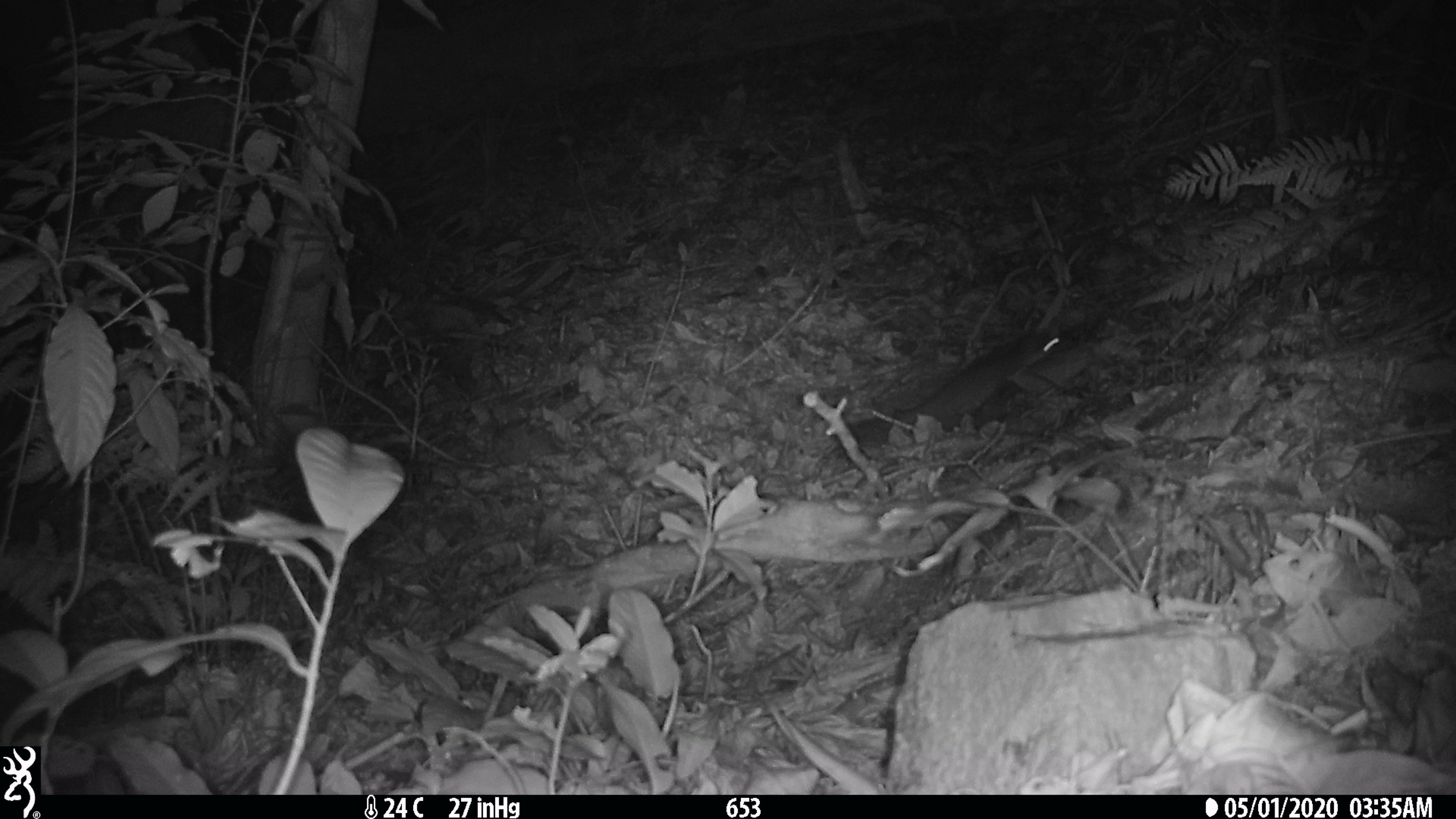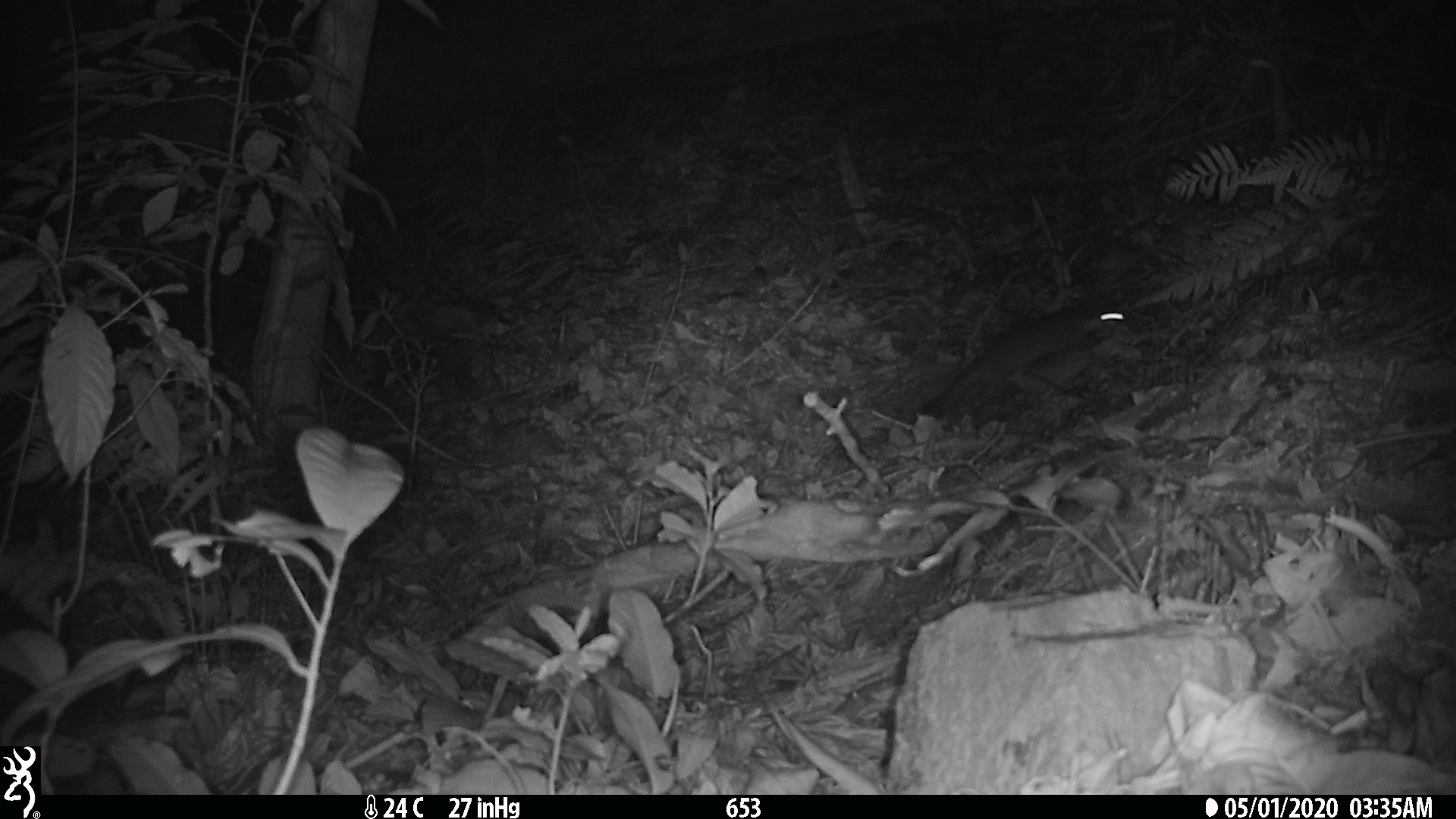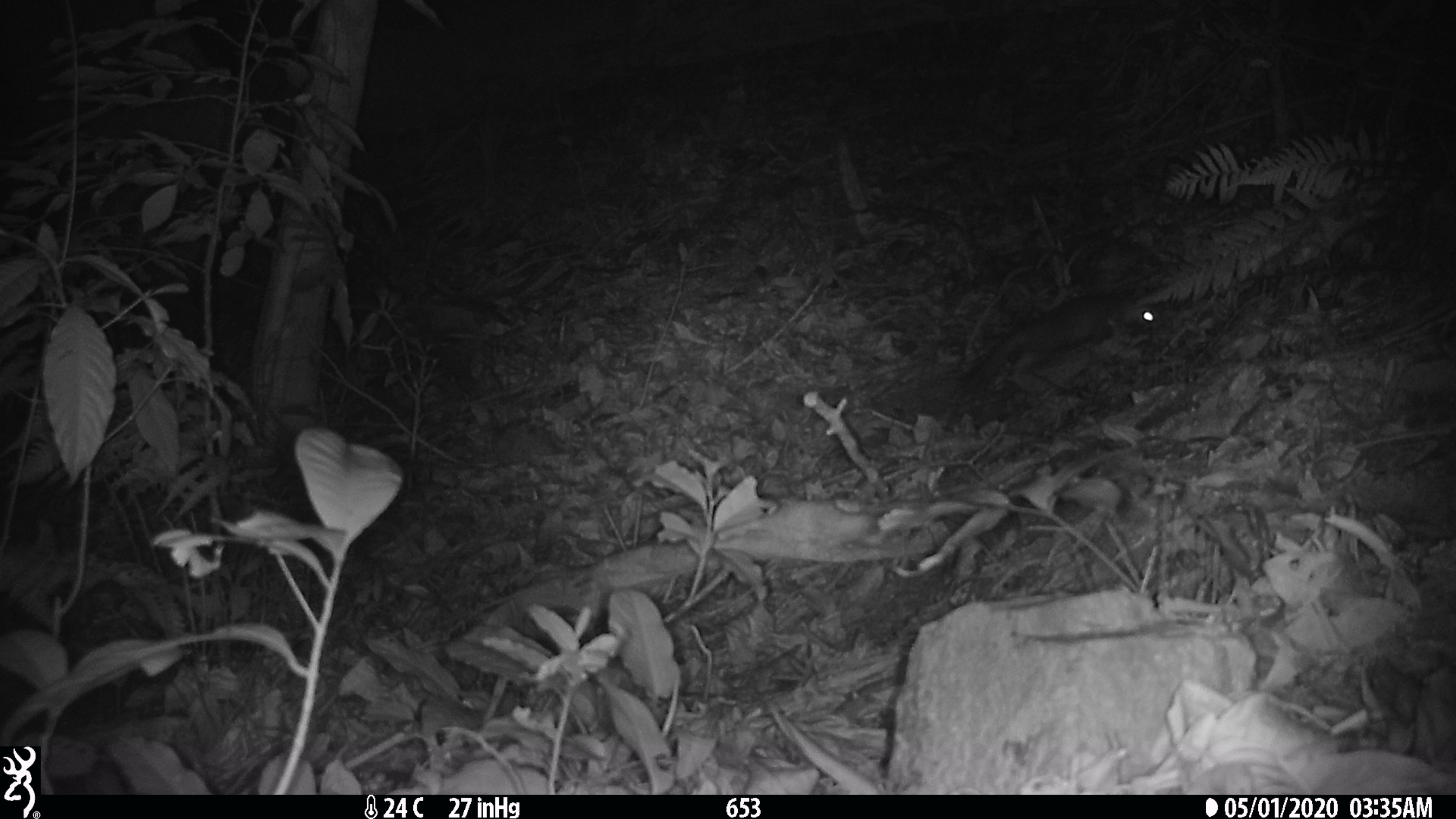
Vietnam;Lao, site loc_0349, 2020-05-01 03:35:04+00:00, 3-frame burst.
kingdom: Animalia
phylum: Chordata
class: Mammalia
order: Carnivora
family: Mustelidae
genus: Melogale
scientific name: Melogale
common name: ferret badger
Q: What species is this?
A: Ferret badger (Melogale).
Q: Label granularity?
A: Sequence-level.